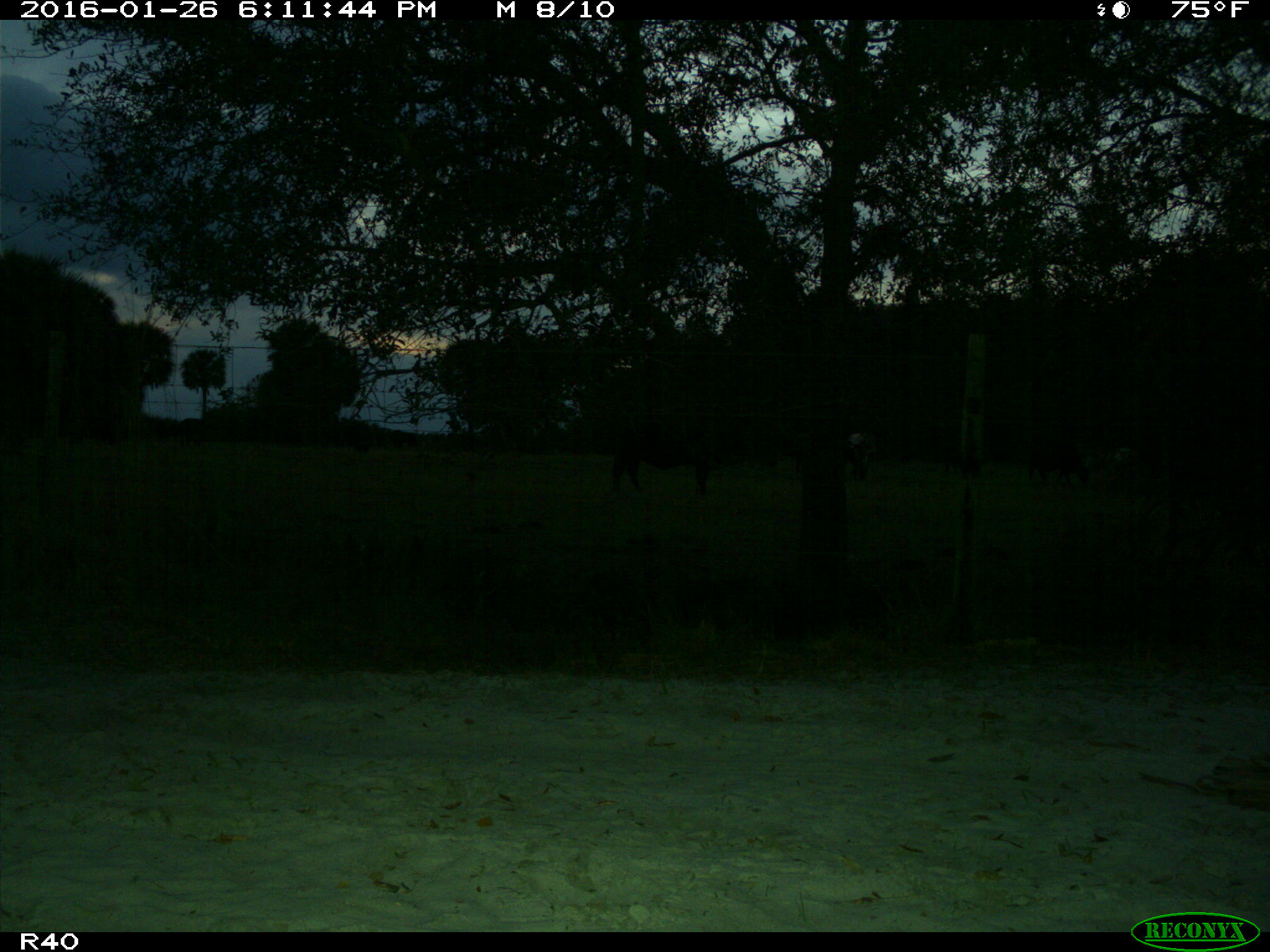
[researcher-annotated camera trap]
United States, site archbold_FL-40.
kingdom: Animalia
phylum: Chordata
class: Mammalia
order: Artiodactyla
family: Bovidae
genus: Bos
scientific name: Bos taurus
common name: domestic cow